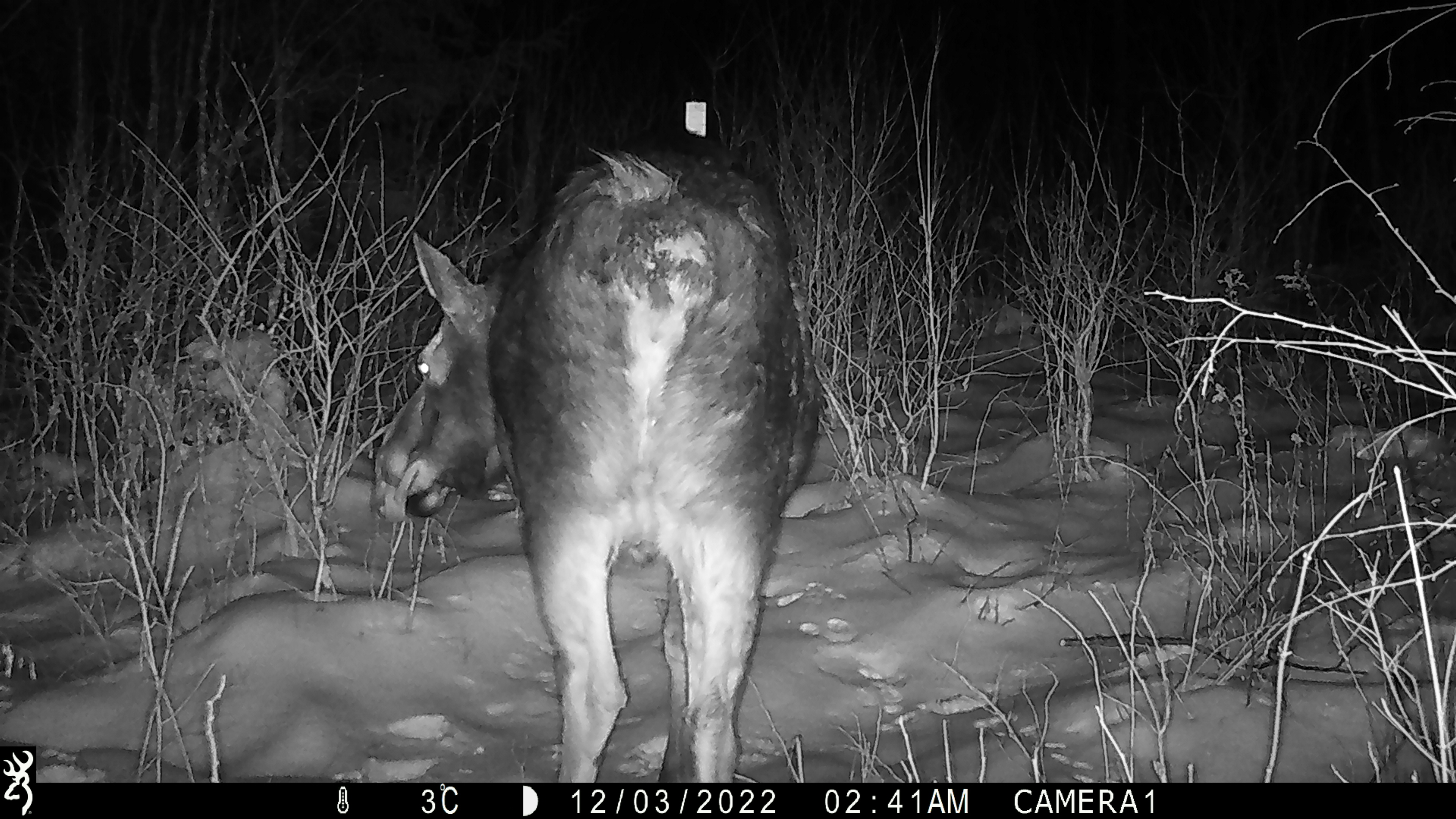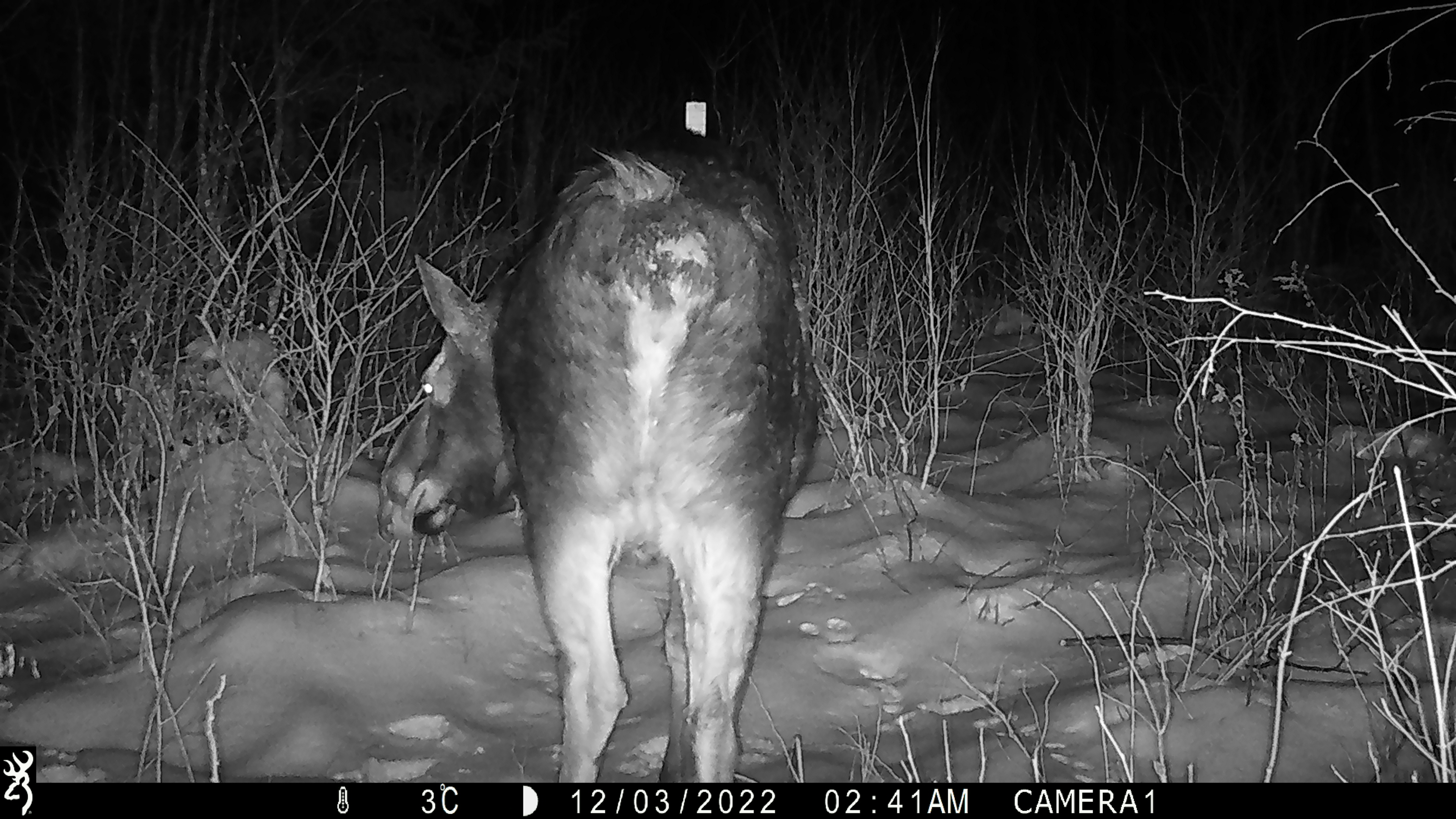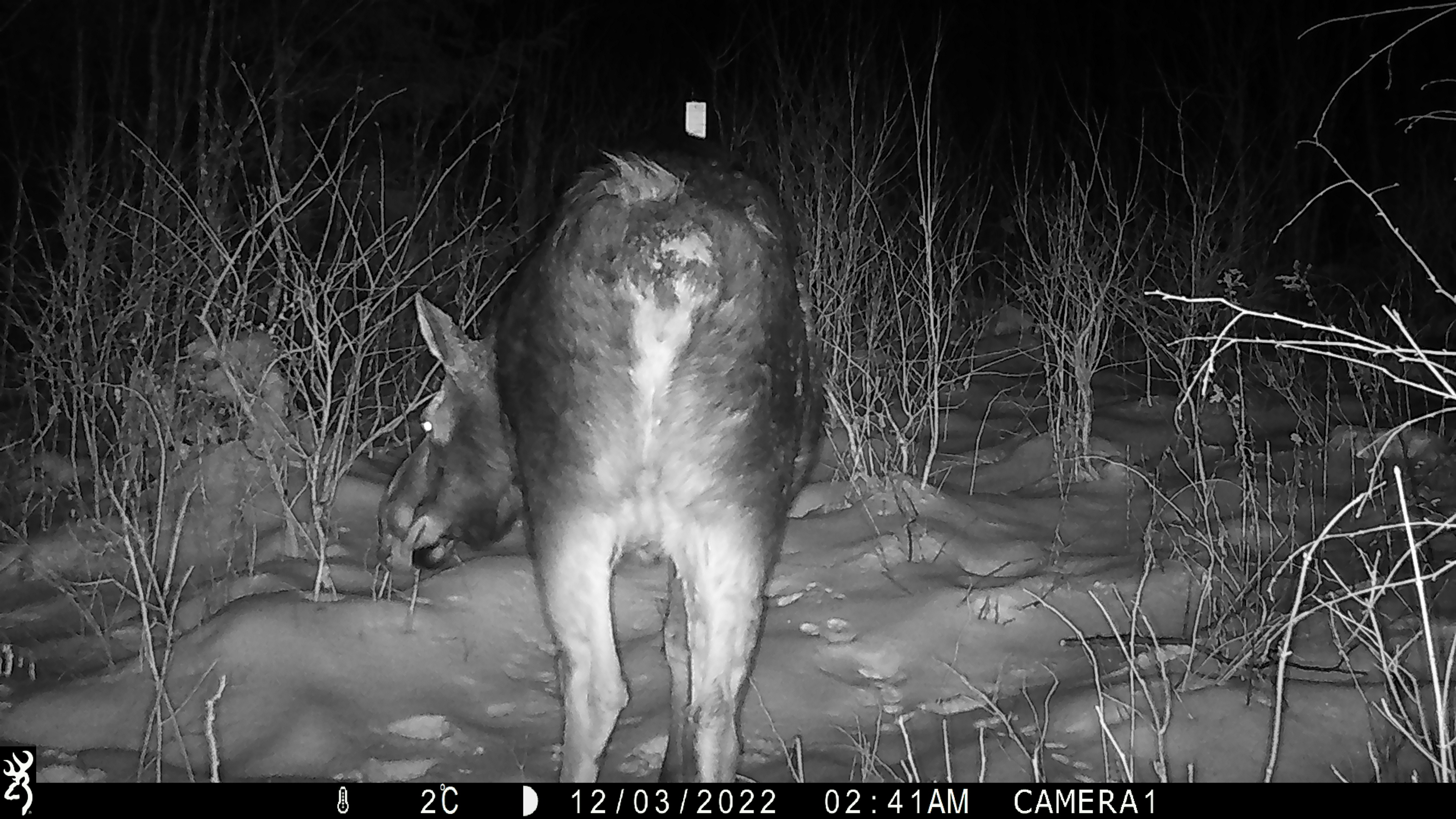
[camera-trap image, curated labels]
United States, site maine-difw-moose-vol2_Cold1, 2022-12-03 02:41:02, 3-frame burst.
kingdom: Animalia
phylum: Chordata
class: Mammalia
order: Artiodactyla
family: Cervidae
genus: Alces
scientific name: Alces alces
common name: moose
Moose (Alces alces).